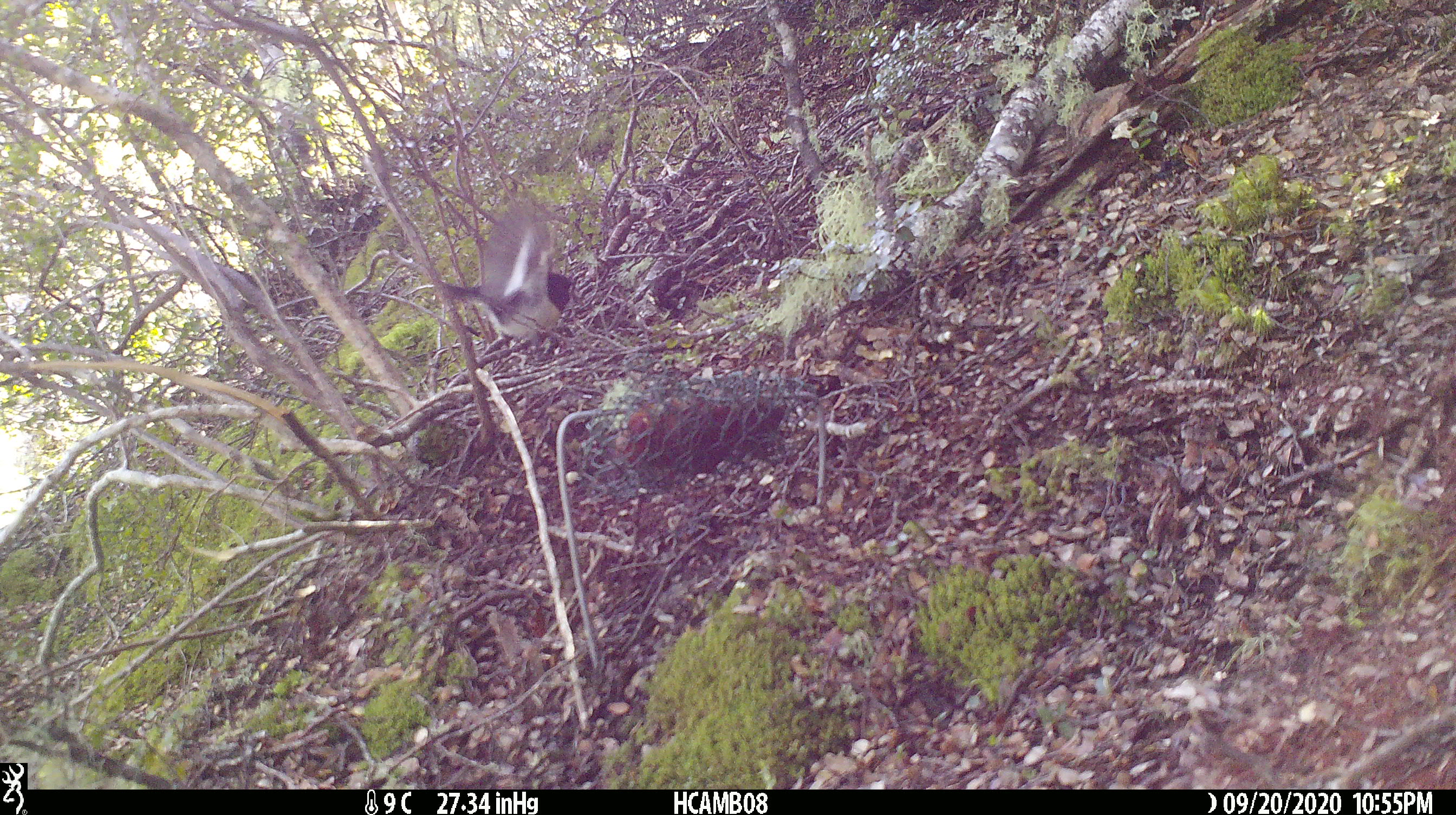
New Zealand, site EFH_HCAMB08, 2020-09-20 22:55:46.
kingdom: Animalia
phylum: Chordata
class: Aves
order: Passeriformes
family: Petroicidae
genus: Petroica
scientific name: Petroica macrocephala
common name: tomtit